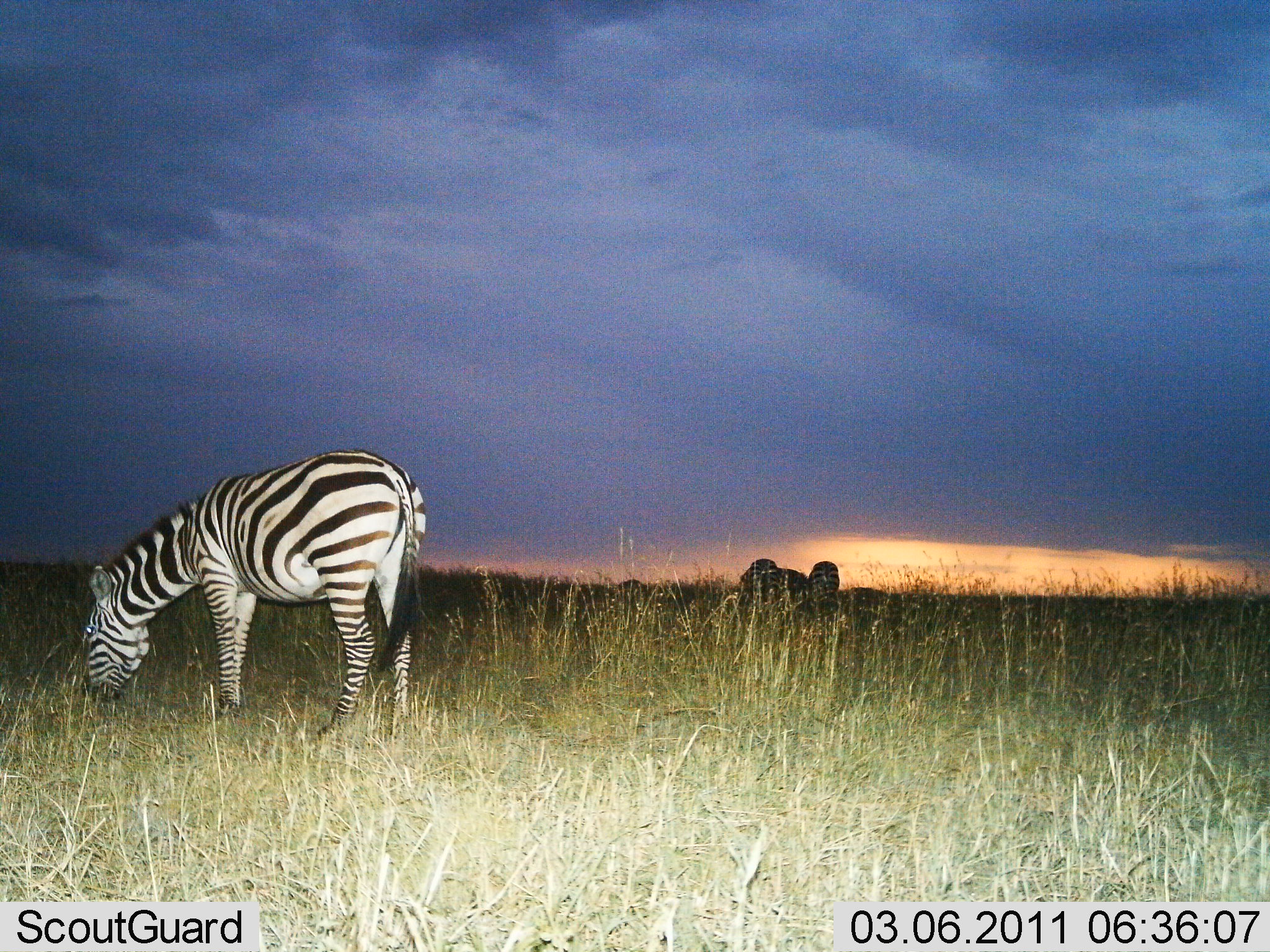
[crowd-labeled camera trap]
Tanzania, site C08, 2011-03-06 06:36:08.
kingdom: Animalia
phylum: Chordata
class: Mammalia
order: Perissodactyla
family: Equidae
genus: Equus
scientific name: Equus quagga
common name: plains zebra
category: zebra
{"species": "zebra (plains zebra) (Equus quagga)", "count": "1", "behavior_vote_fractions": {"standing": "23%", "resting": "0%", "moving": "0%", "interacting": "0%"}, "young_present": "0%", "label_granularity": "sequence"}